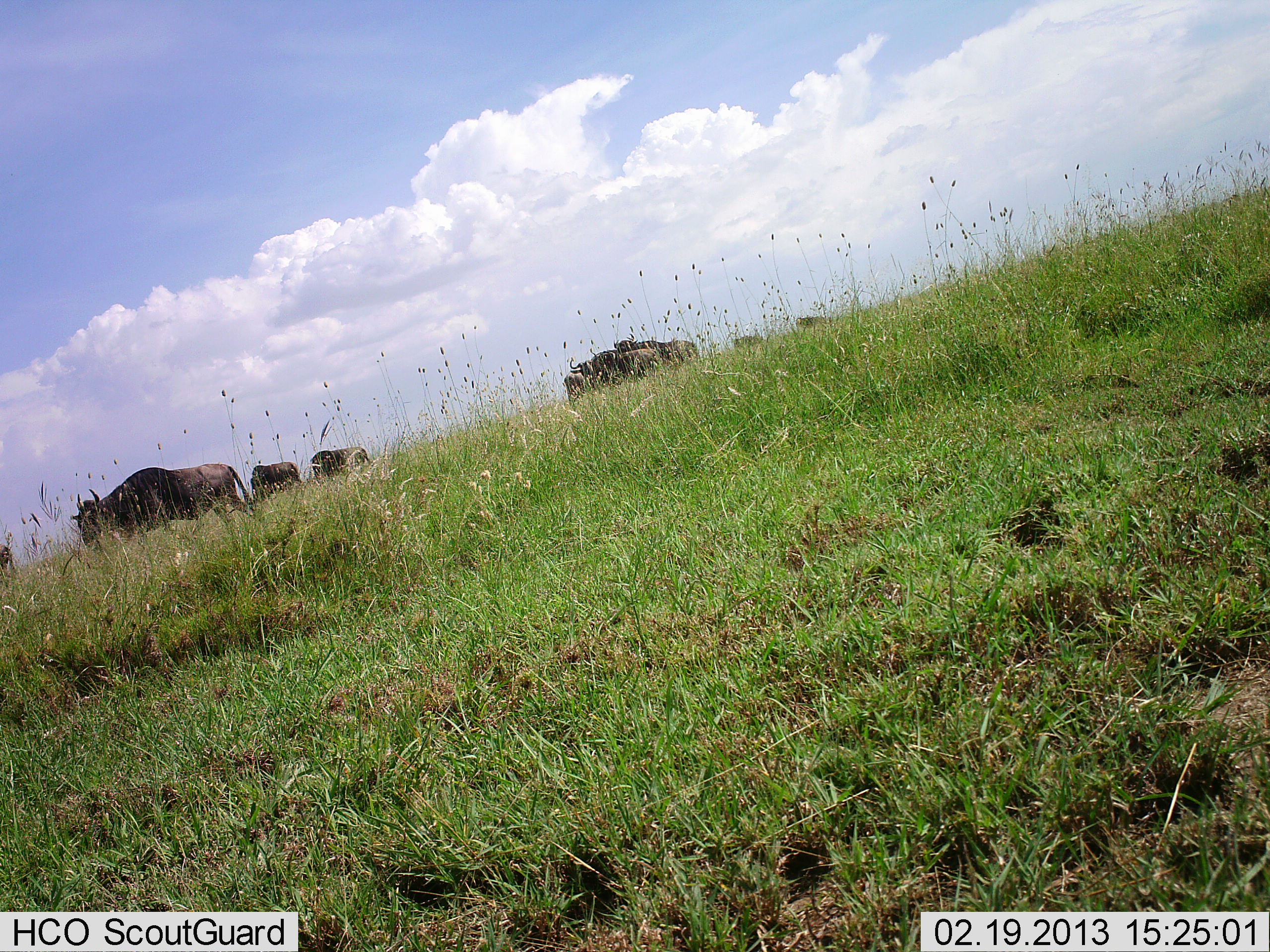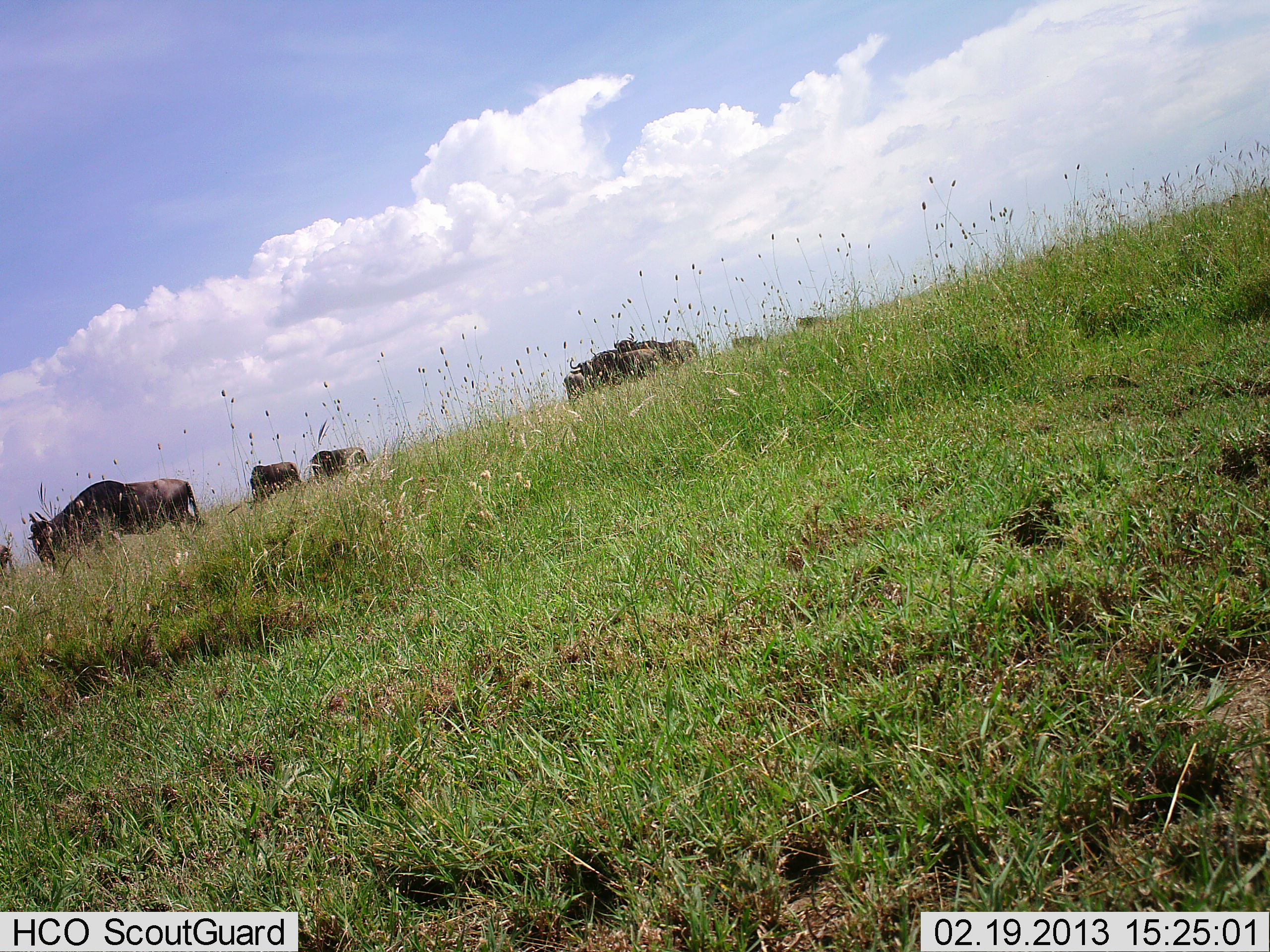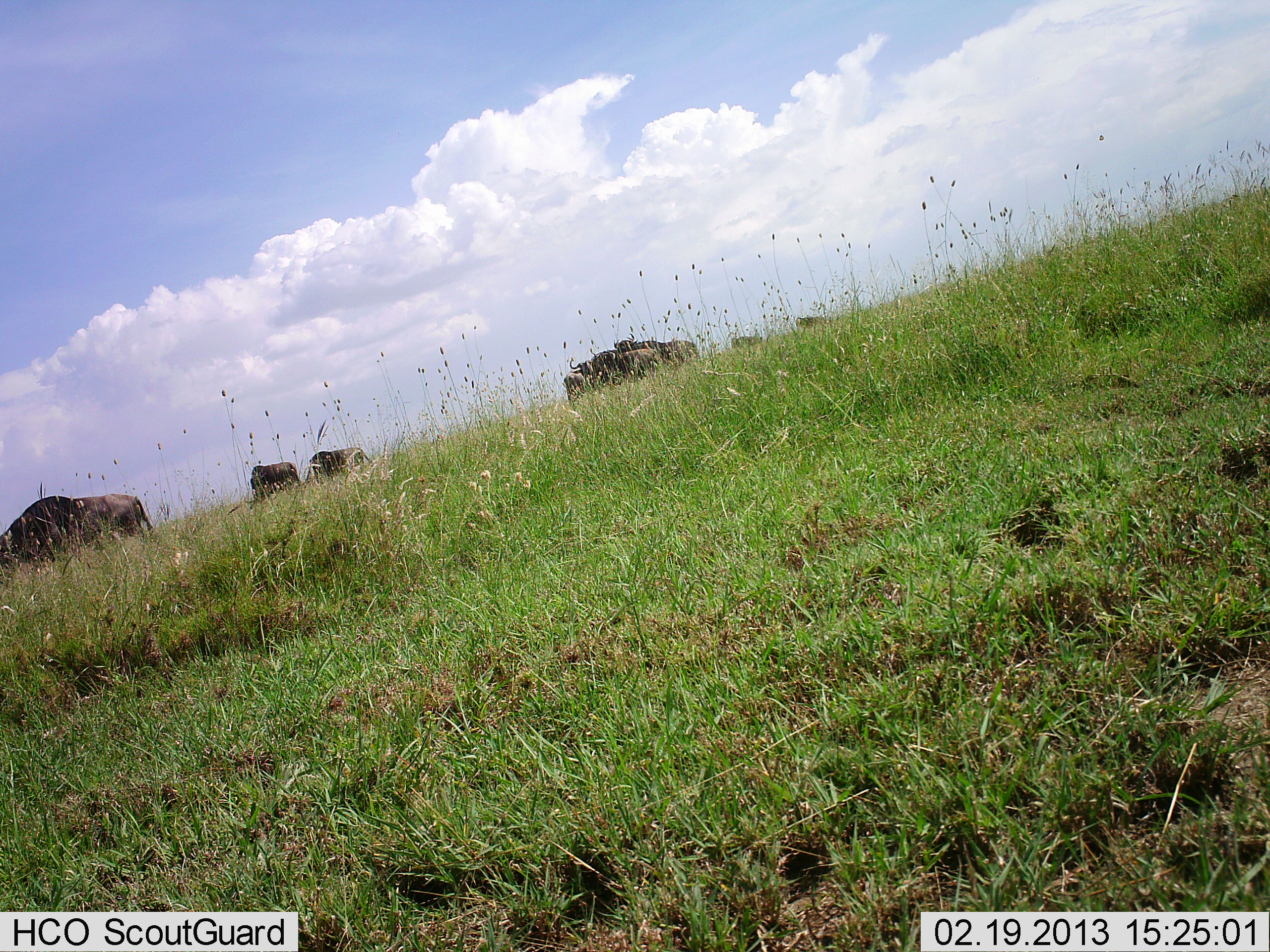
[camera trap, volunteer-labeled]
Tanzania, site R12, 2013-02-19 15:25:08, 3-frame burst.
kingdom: Animalia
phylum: Chordata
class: Mammalia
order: Artiodactyla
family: Bovidae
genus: Connochaetes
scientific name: Connochaetes taurinus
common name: blue wildebeest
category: wildebeest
Wildebeest (blue wildebeest) (Connochaetes taurinus), count 7. Behavior (volunteer vote fractions): standing 52%, resting 4%, moving 78%, interacting 0%. Young present (vote fraction): 0%. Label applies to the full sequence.